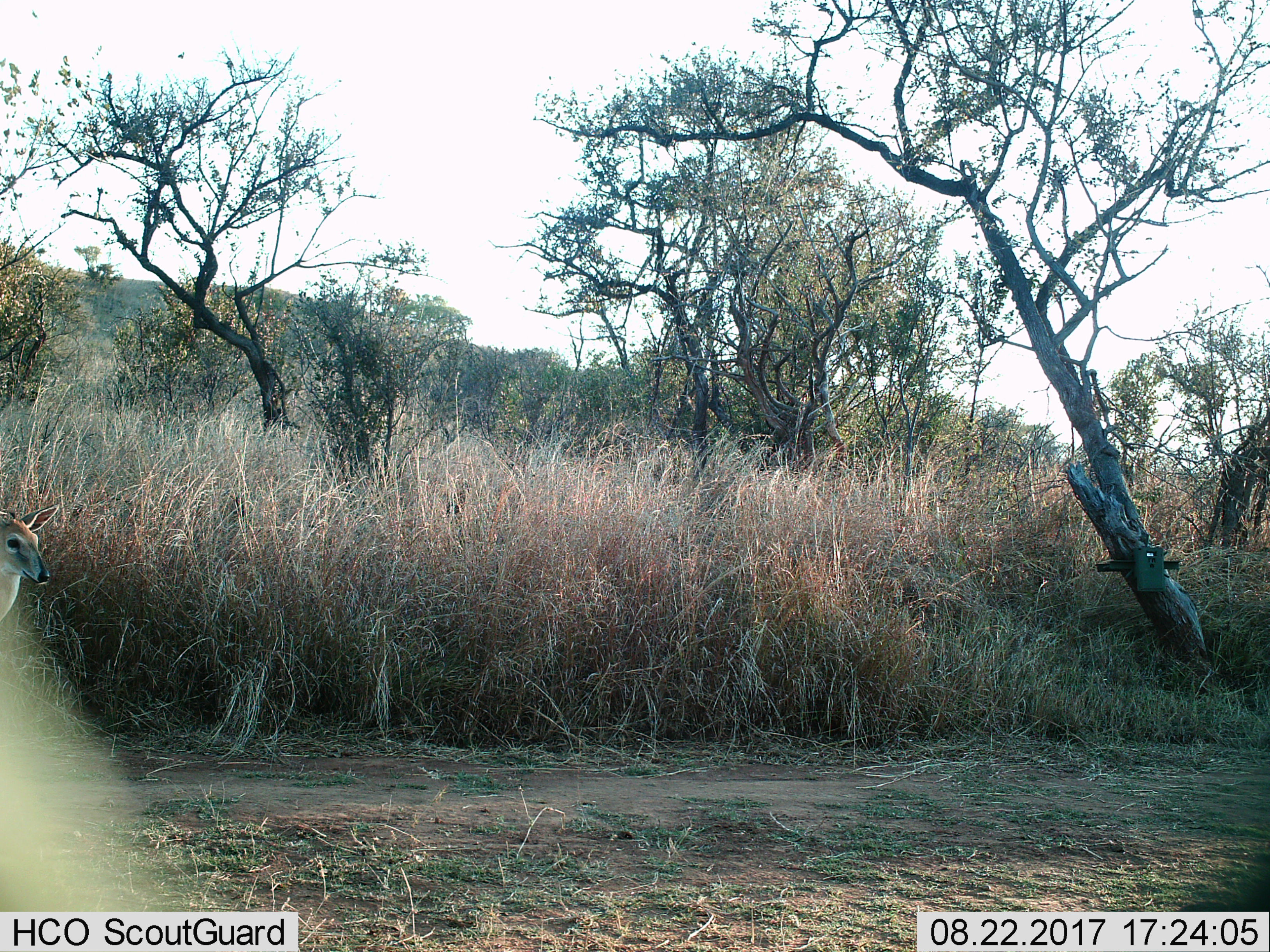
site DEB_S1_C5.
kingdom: Animalia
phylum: Chordata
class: Mammalia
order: Artiodactyla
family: Bovidae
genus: Sylvicapra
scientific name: Sylvicapra grimmia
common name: common duiker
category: duikercommongrey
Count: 1.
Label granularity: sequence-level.